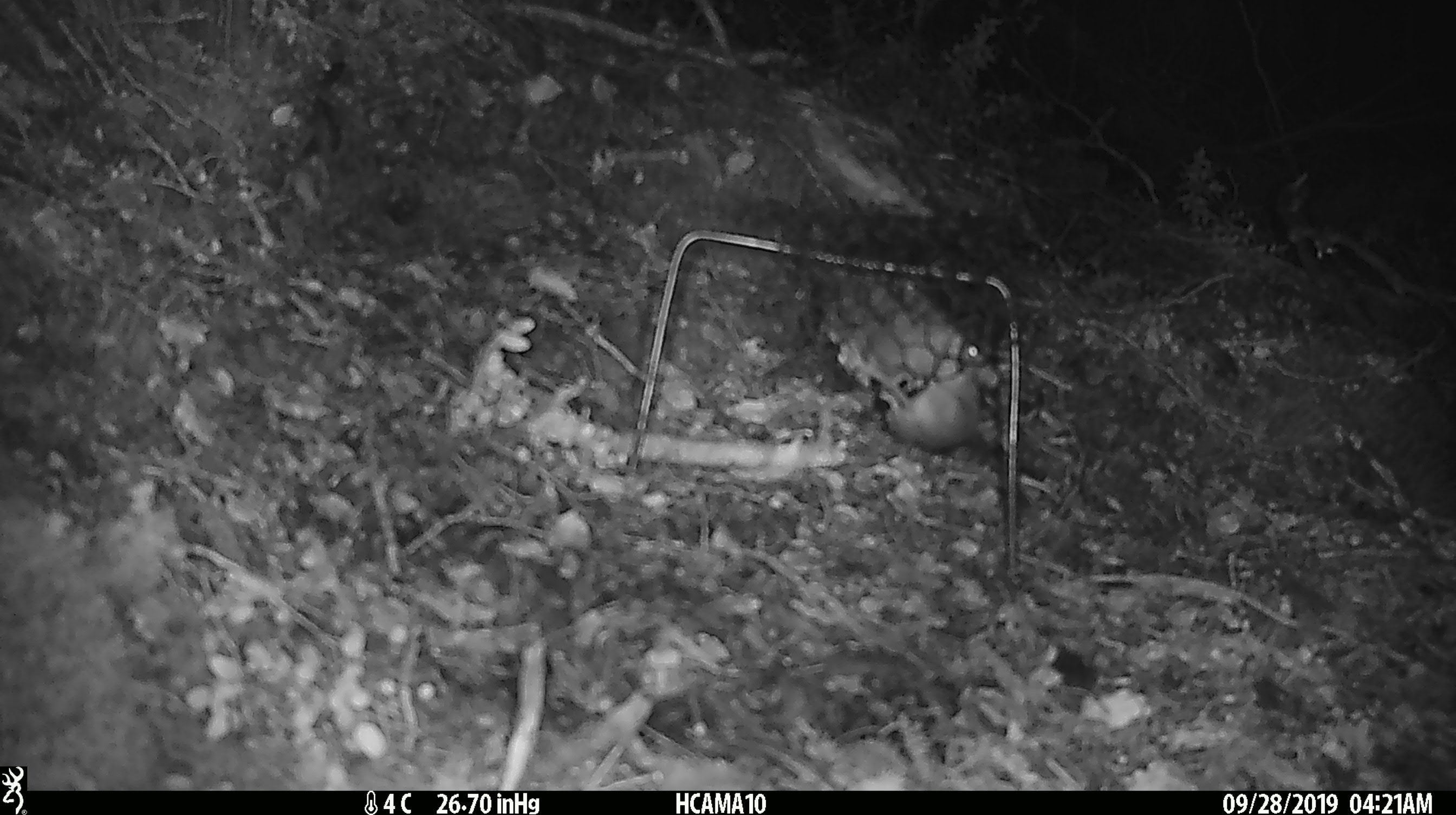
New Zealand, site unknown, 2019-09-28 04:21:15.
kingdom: Animalia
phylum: Chordata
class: Mammalia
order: Rodentia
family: Muridae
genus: Mus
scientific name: Mus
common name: mouse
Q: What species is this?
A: Mouse (Mus).